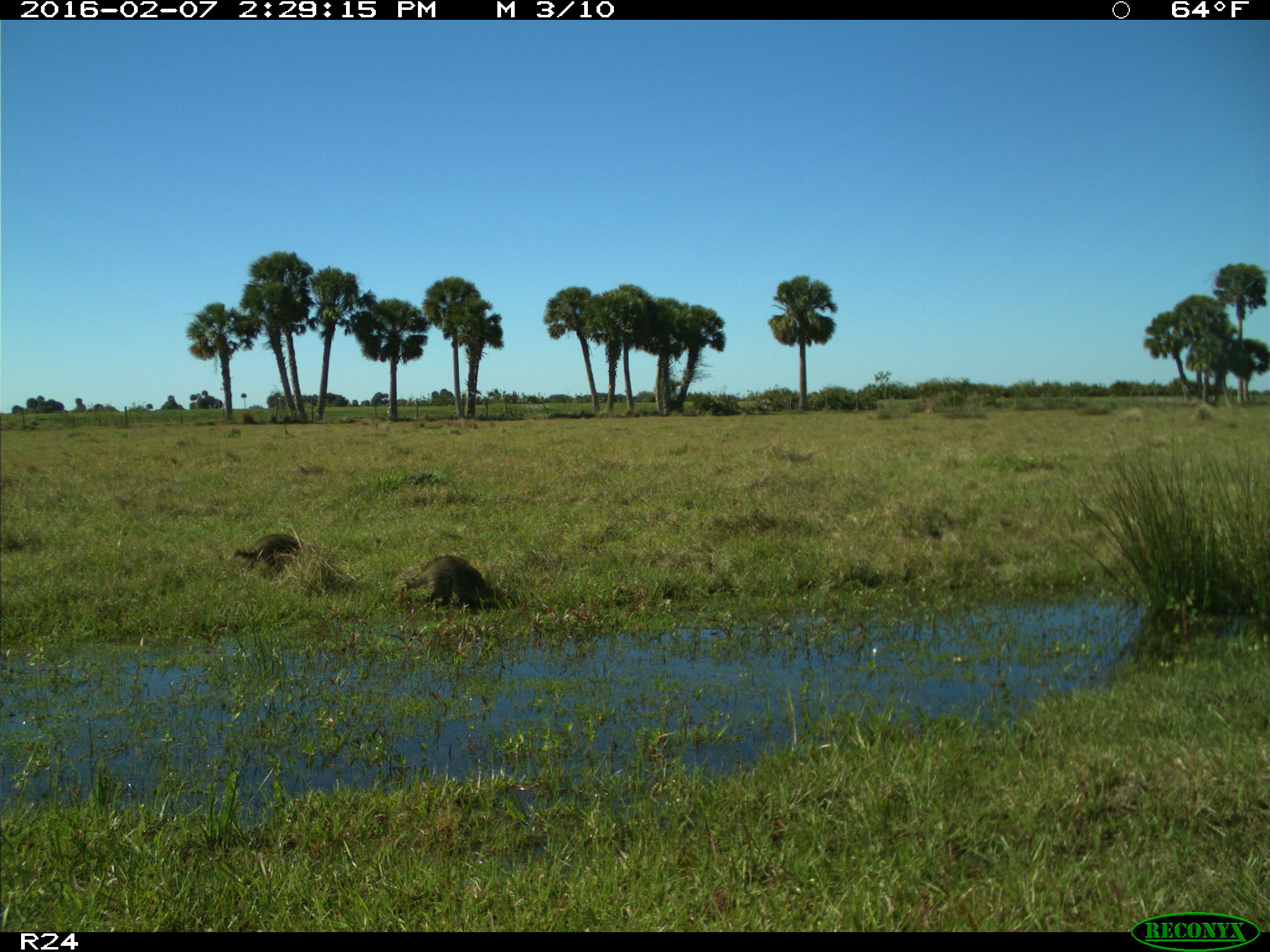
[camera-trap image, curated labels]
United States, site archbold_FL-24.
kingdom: Animalia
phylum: Chordata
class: Mammalia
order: Carnivora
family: Procyonidae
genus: Procyon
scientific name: Procyon lotor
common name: common raccoon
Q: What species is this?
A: Procyon lotor (common raccoon).